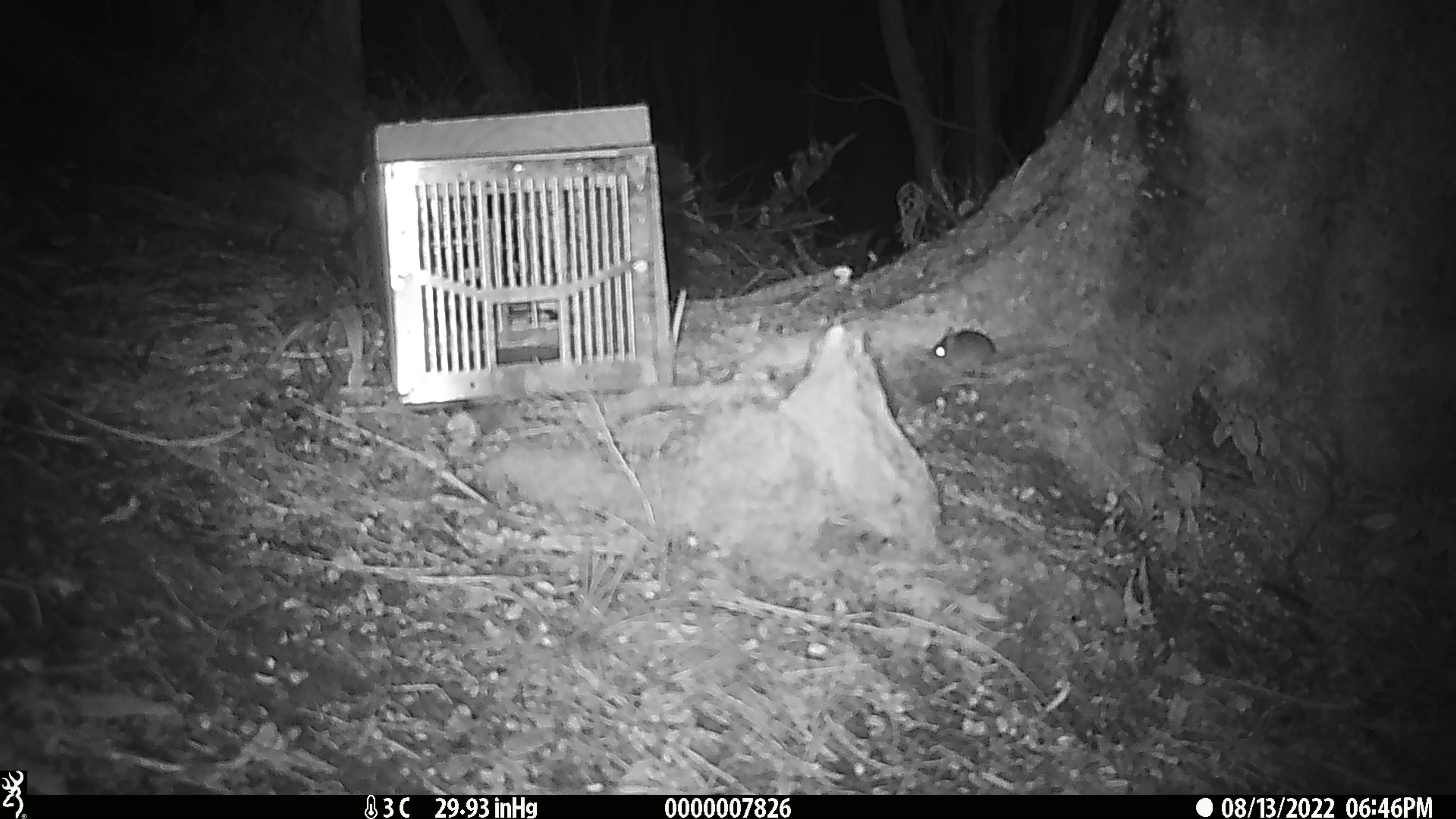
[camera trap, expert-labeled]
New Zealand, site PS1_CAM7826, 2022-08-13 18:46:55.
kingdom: Animalia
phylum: Chordata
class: Mammalia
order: Rodentia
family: Muridae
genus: Mus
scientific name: Mus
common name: mouse